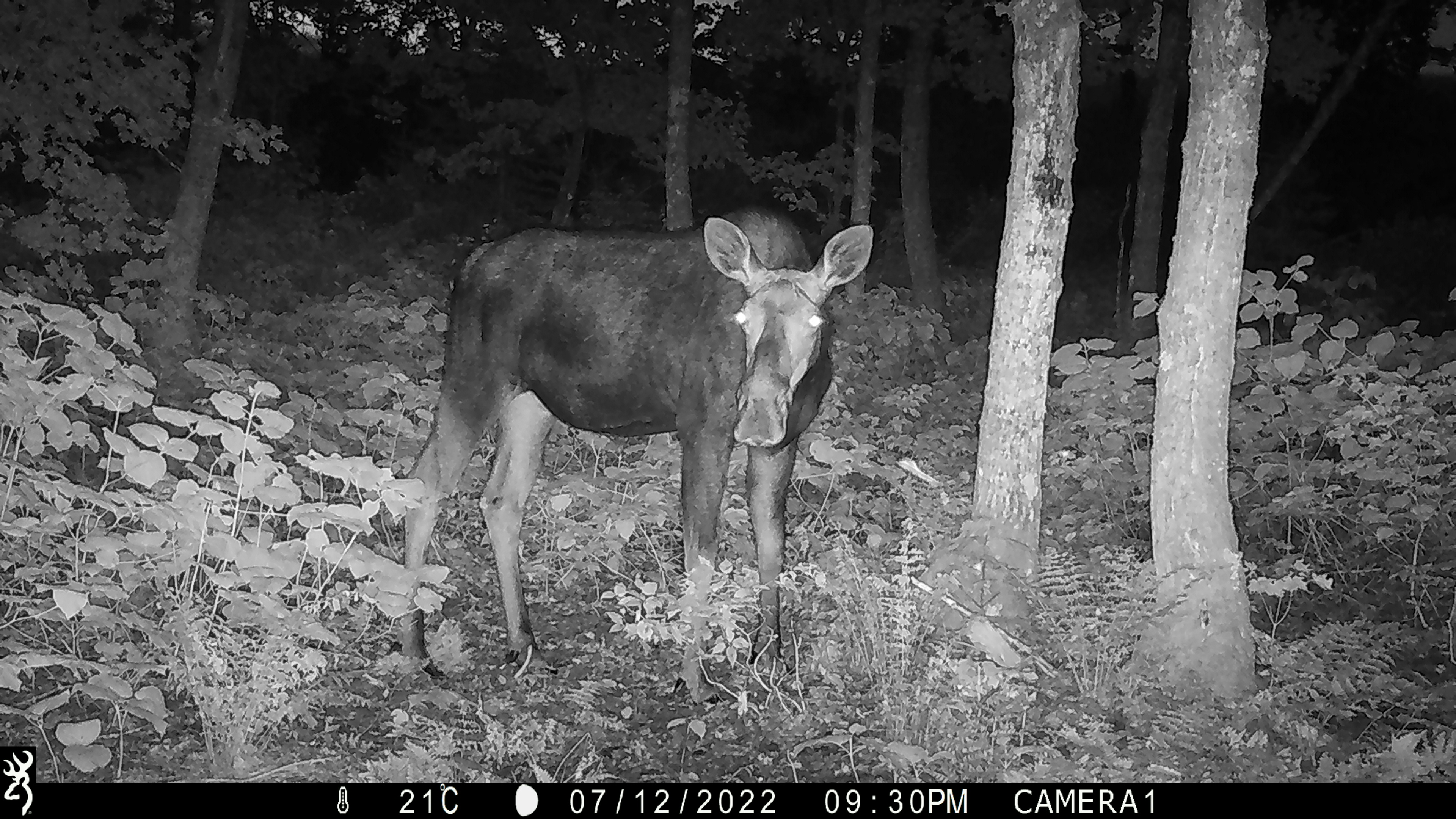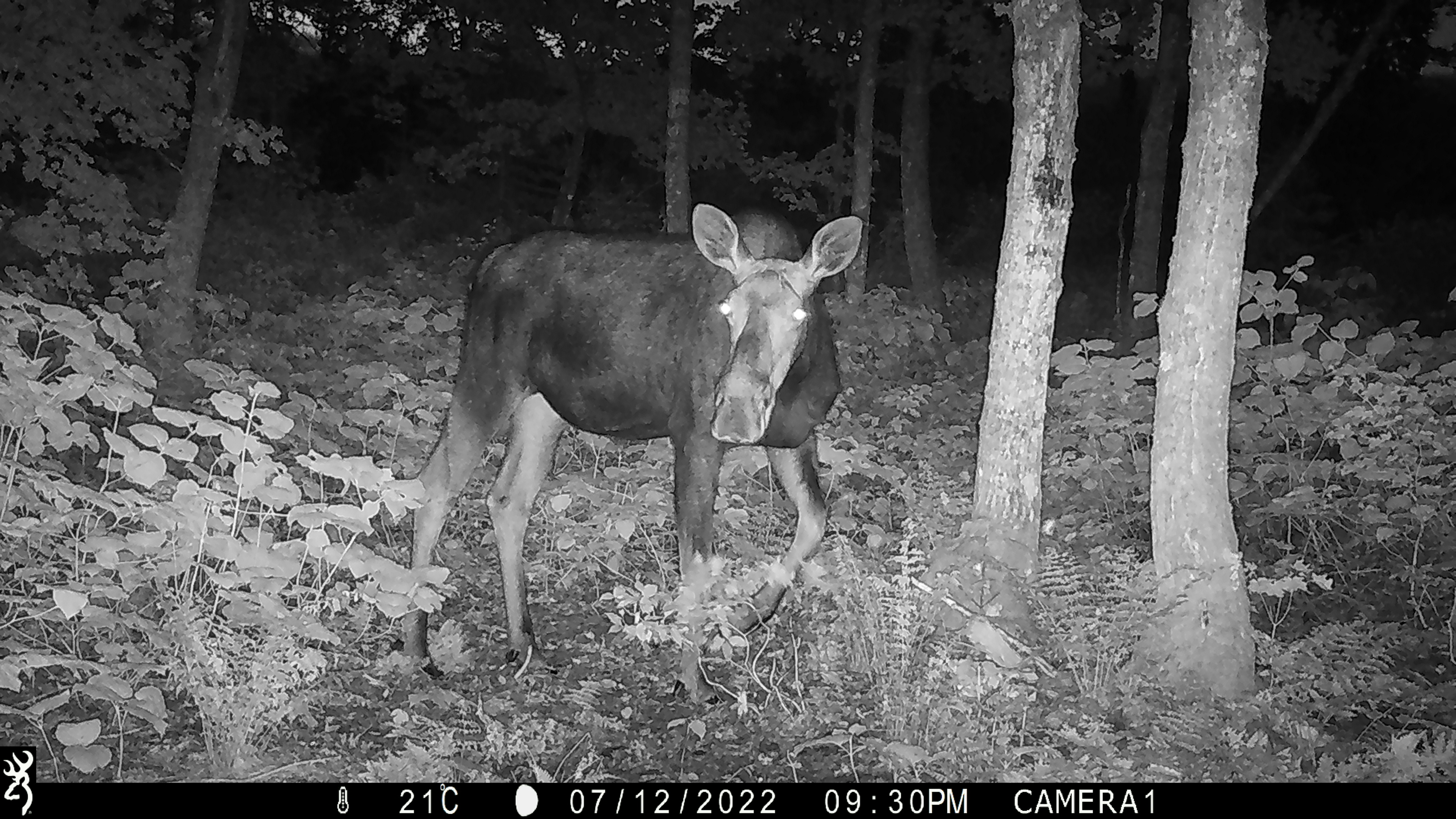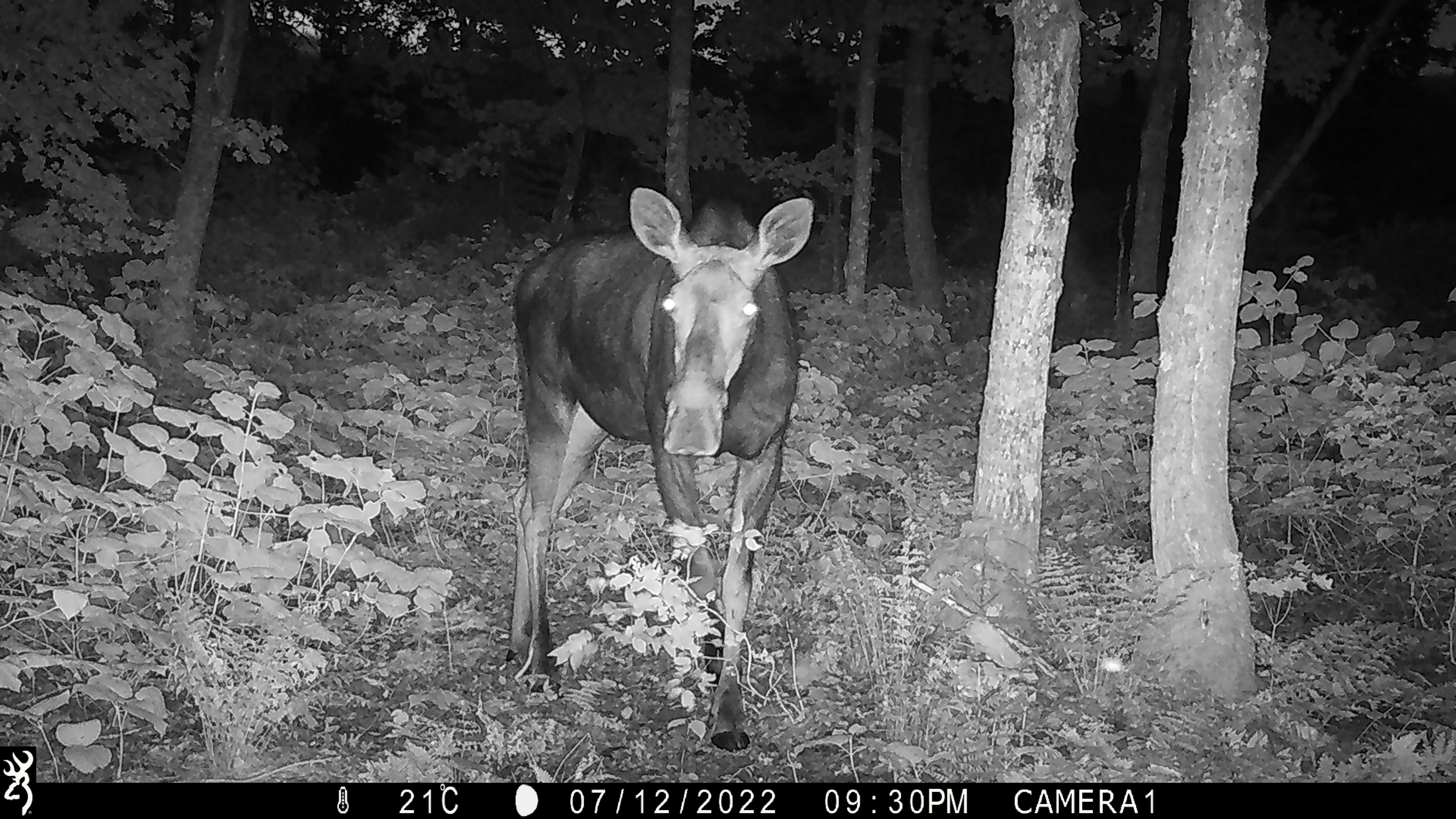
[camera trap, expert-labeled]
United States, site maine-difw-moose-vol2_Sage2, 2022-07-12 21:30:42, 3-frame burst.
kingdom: Animalia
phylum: Chordata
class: Mammalia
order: Artiodactyla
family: Cervidae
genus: Alces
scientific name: Alces alces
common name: moose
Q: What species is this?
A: Moose (Alces alces).